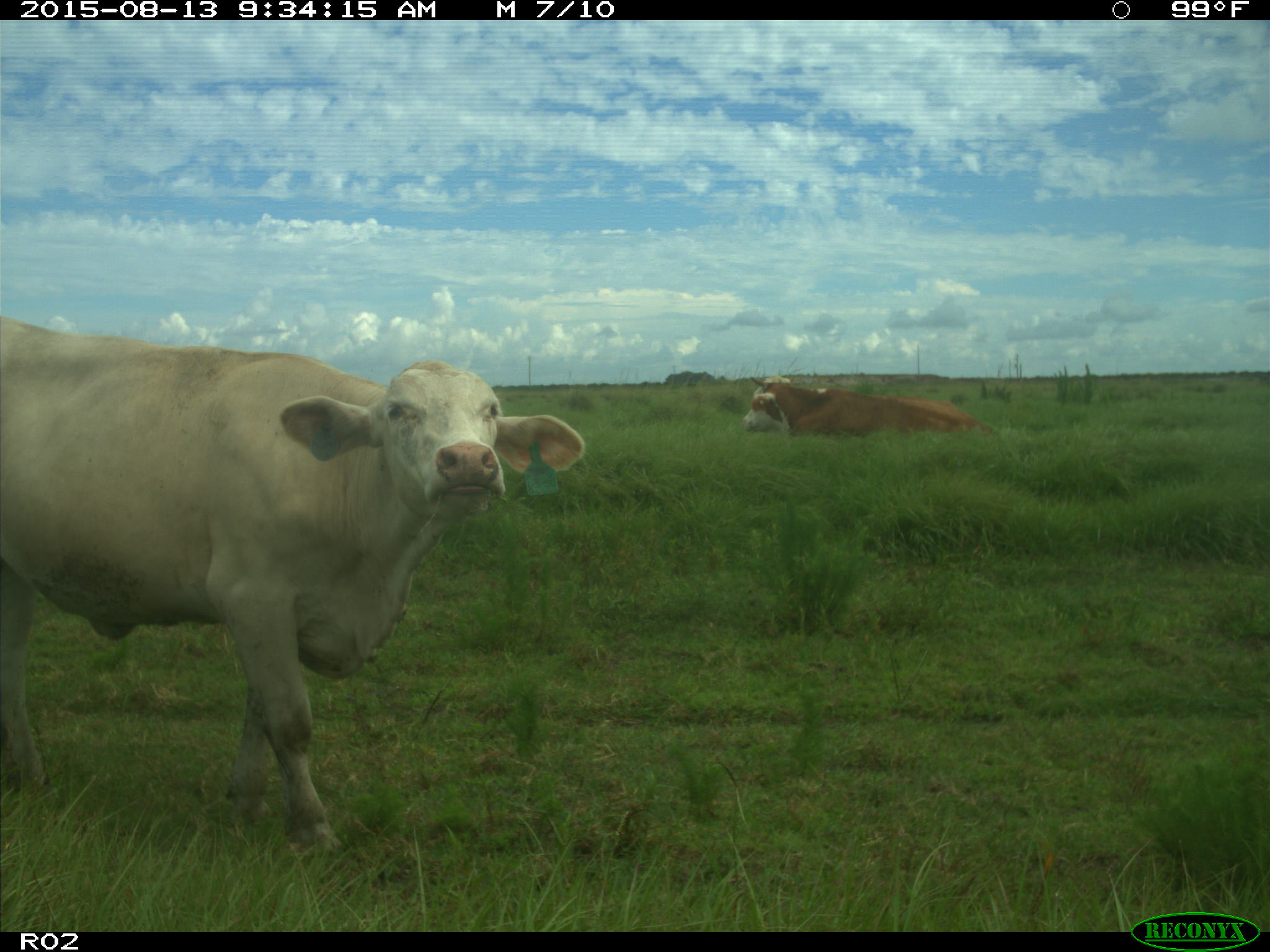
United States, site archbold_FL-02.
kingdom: Animalia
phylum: Chordata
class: Mammalia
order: Artiodactyla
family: Bovidae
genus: Bos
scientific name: Bos taurus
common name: domestic cow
Bos taurus (domestic cow).